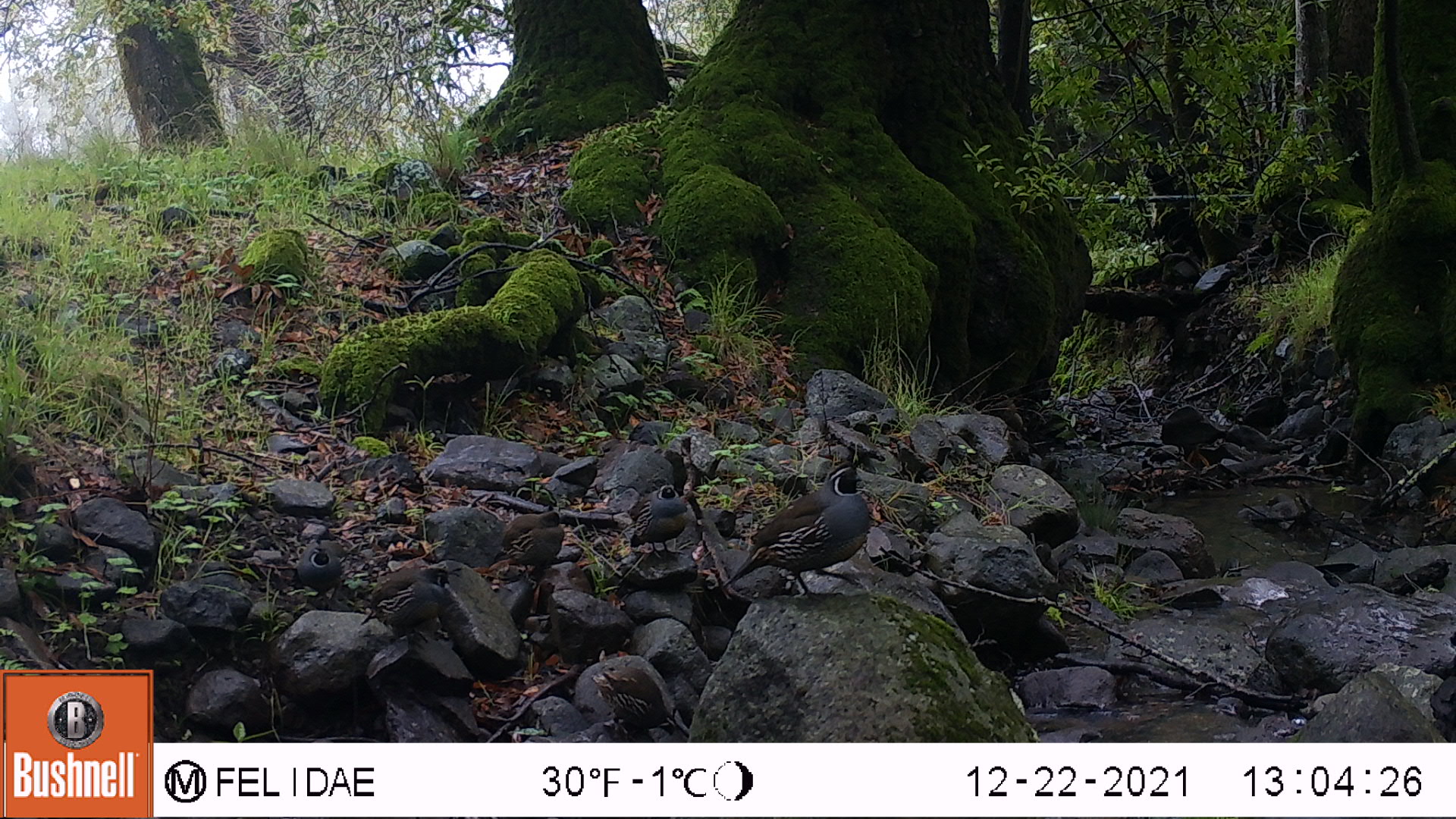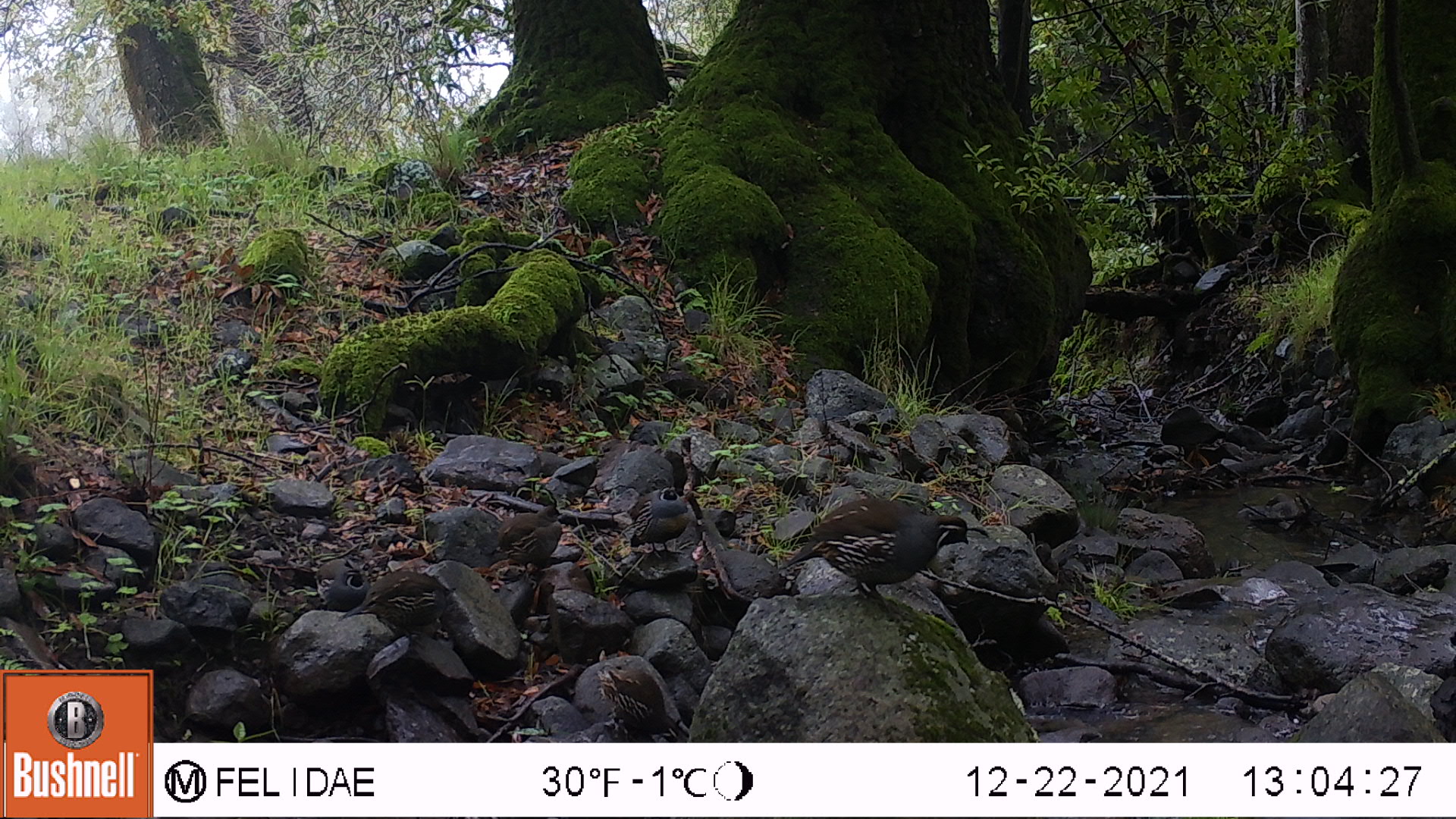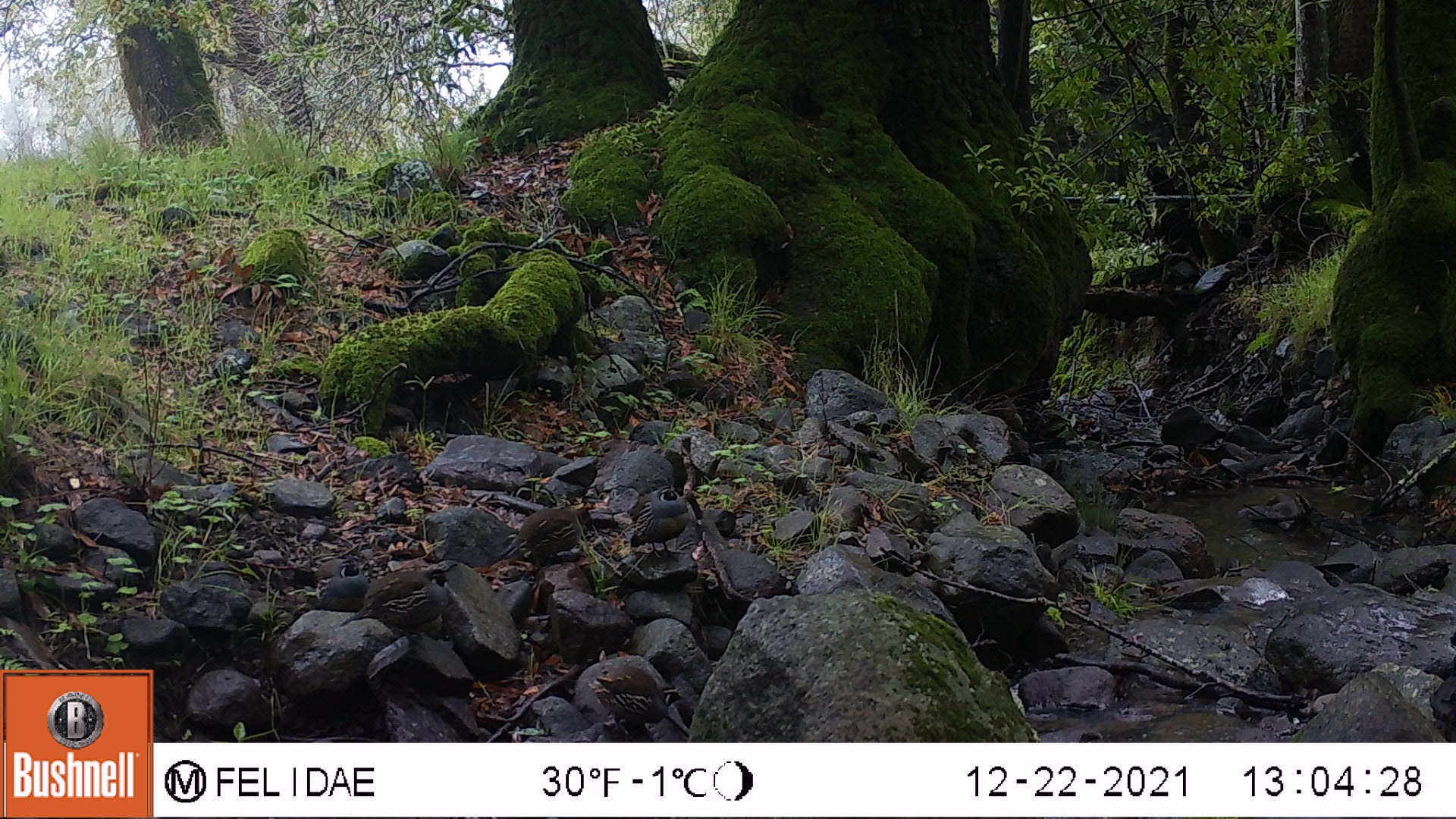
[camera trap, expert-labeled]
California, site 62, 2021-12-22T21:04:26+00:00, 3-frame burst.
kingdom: Animalia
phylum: Chordata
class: Aves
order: Galliformes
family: Odontophoridae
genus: Callipepla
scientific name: Callipepla californica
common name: california quail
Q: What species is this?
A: California quail (Callipepla californica).